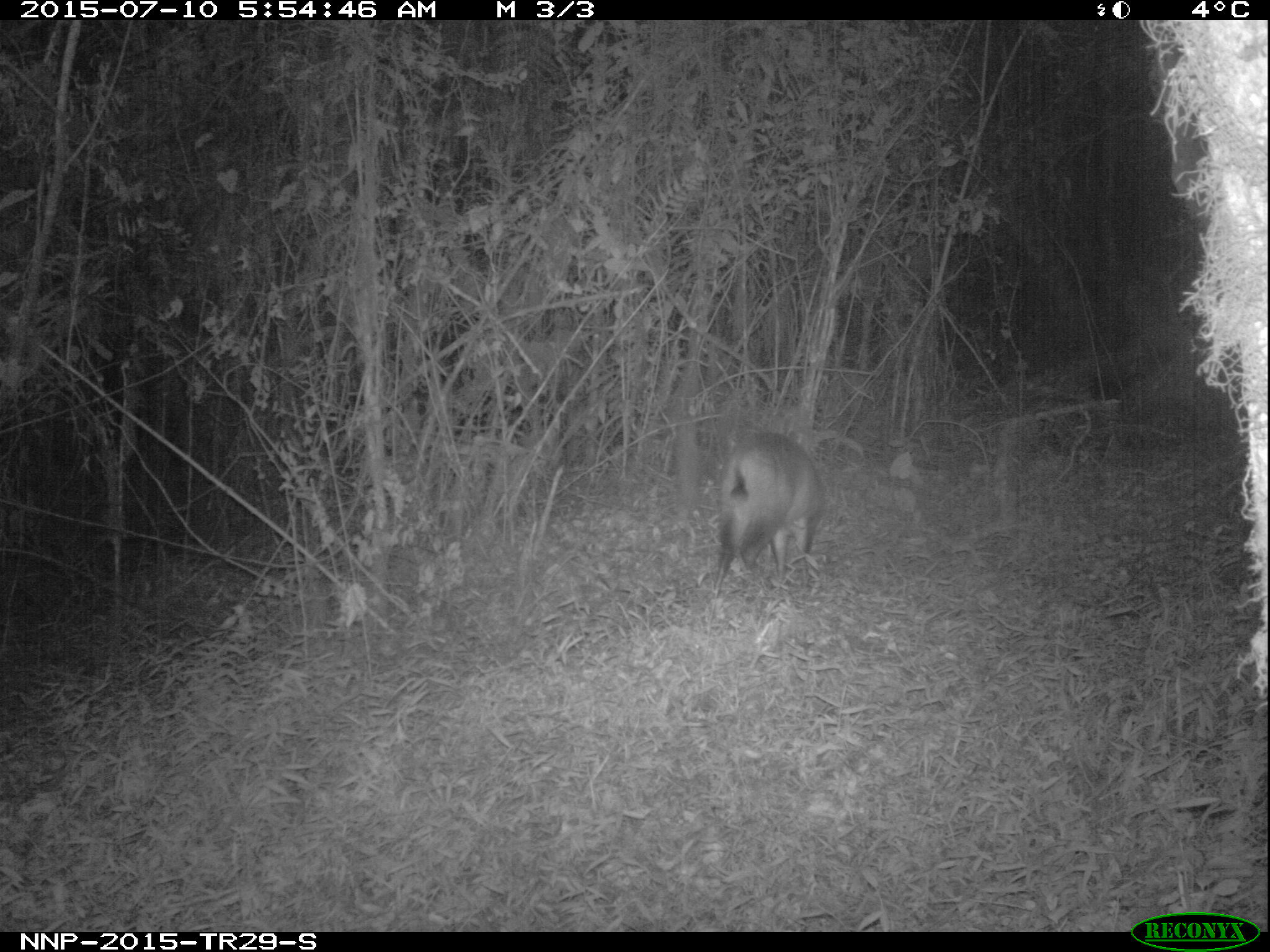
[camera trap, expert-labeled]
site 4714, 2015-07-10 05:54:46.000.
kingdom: Animalia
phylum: Chordata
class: Mammalia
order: Artiodactyla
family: Bovidae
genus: Cephalophus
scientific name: Cephalophus nigrifrons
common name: black-fronted duiker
Cephalophus nigrifrons (black-fronted duiker), count 1.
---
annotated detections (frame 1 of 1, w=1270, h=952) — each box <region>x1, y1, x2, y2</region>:
cephalophus nigrifrons: <region>707, 428, 826, 599</region>